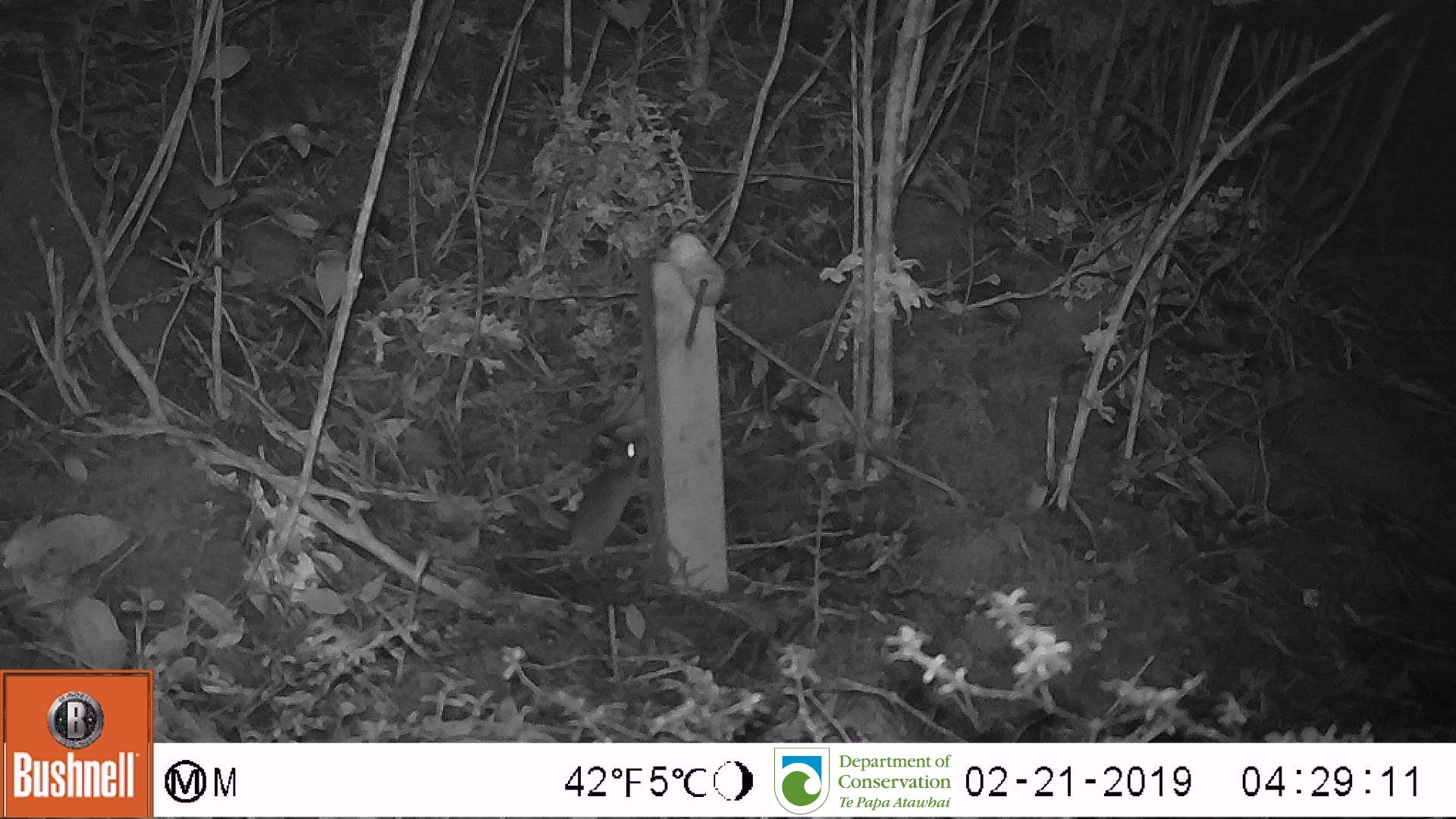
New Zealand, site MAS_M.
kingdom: Animalia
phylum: Chordata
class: Mammalia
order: Rodentia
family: Muridae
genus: Mus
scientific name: Mus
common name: mouse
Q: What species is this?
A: Mouse (Mus).